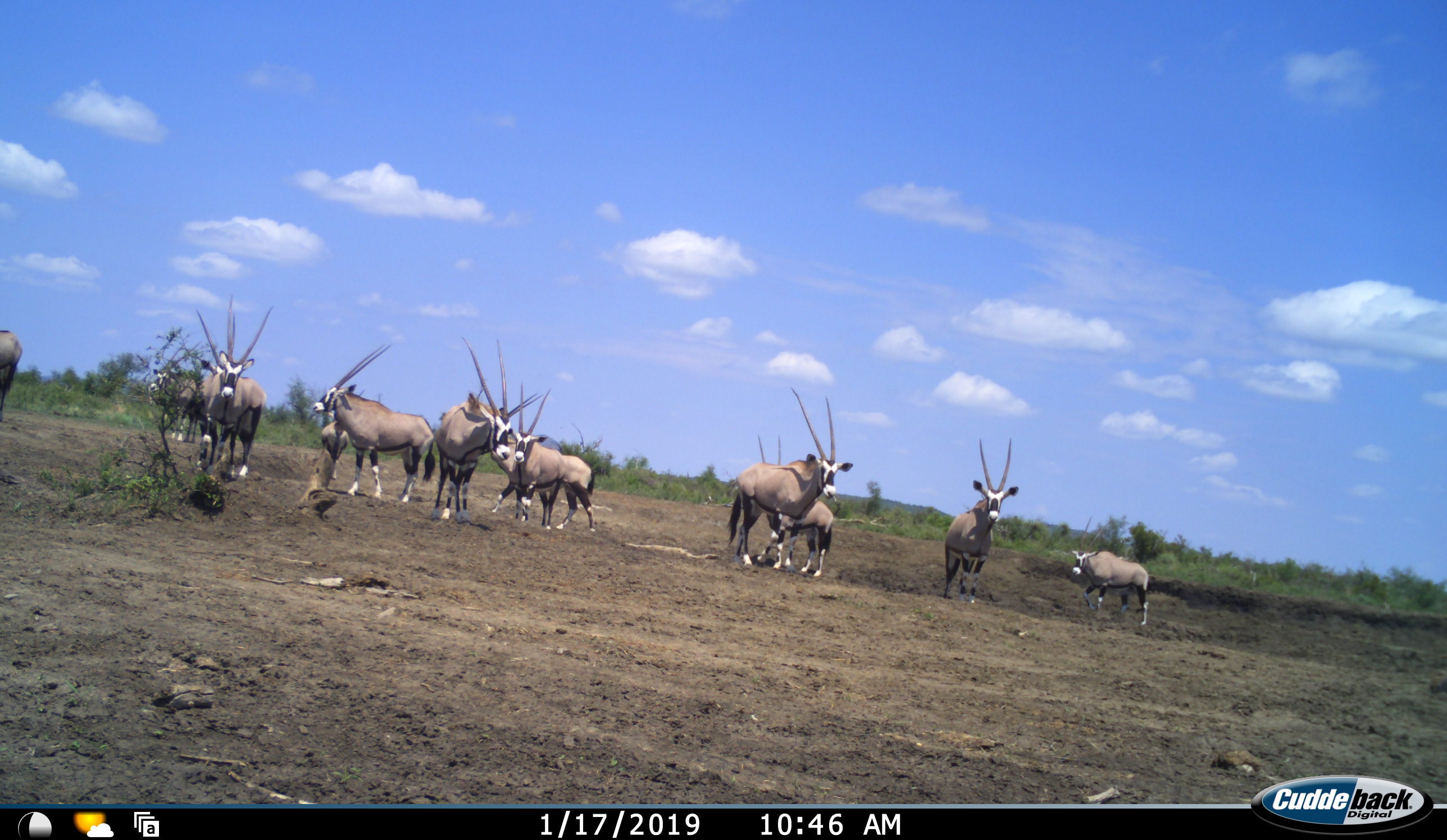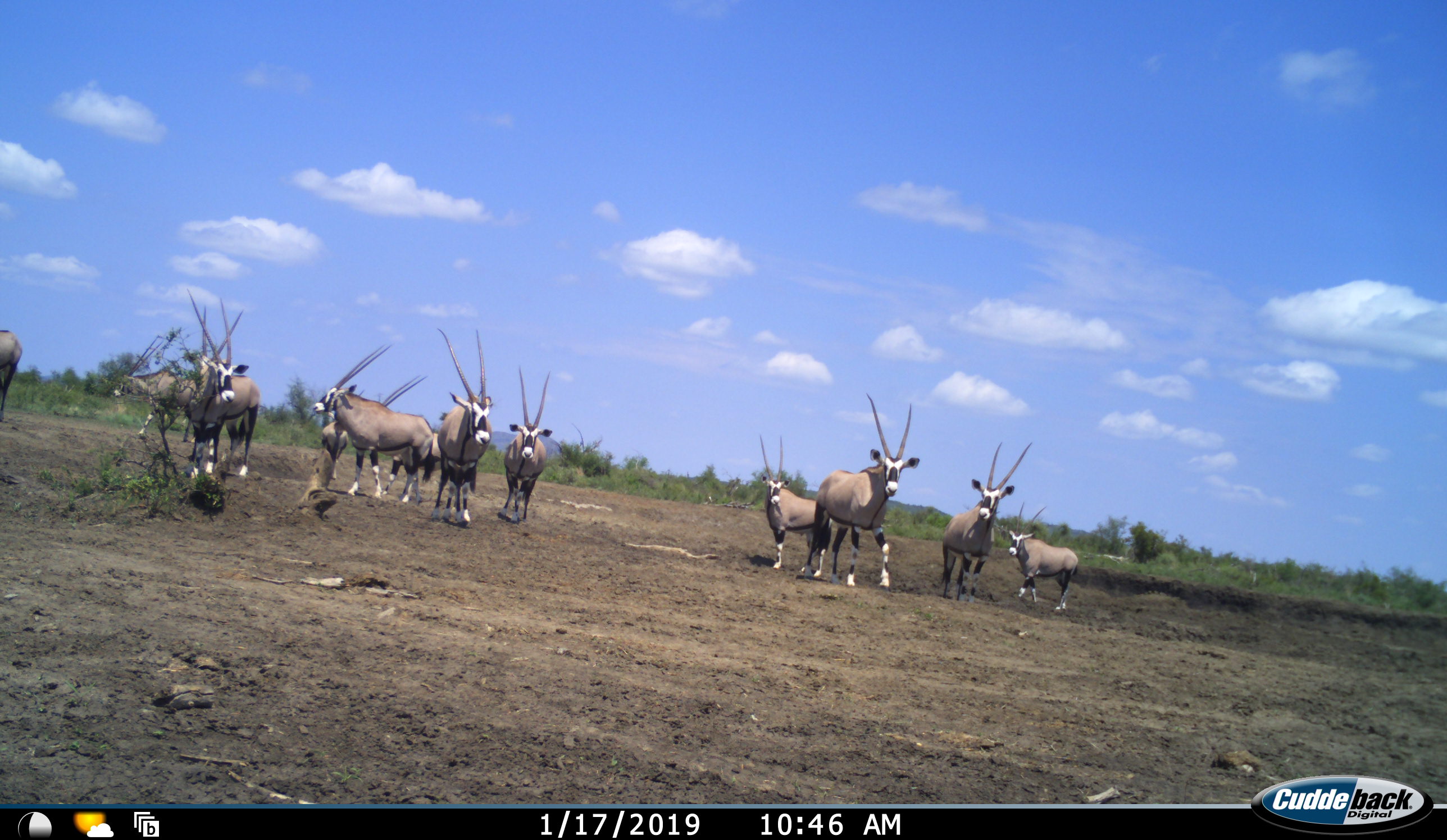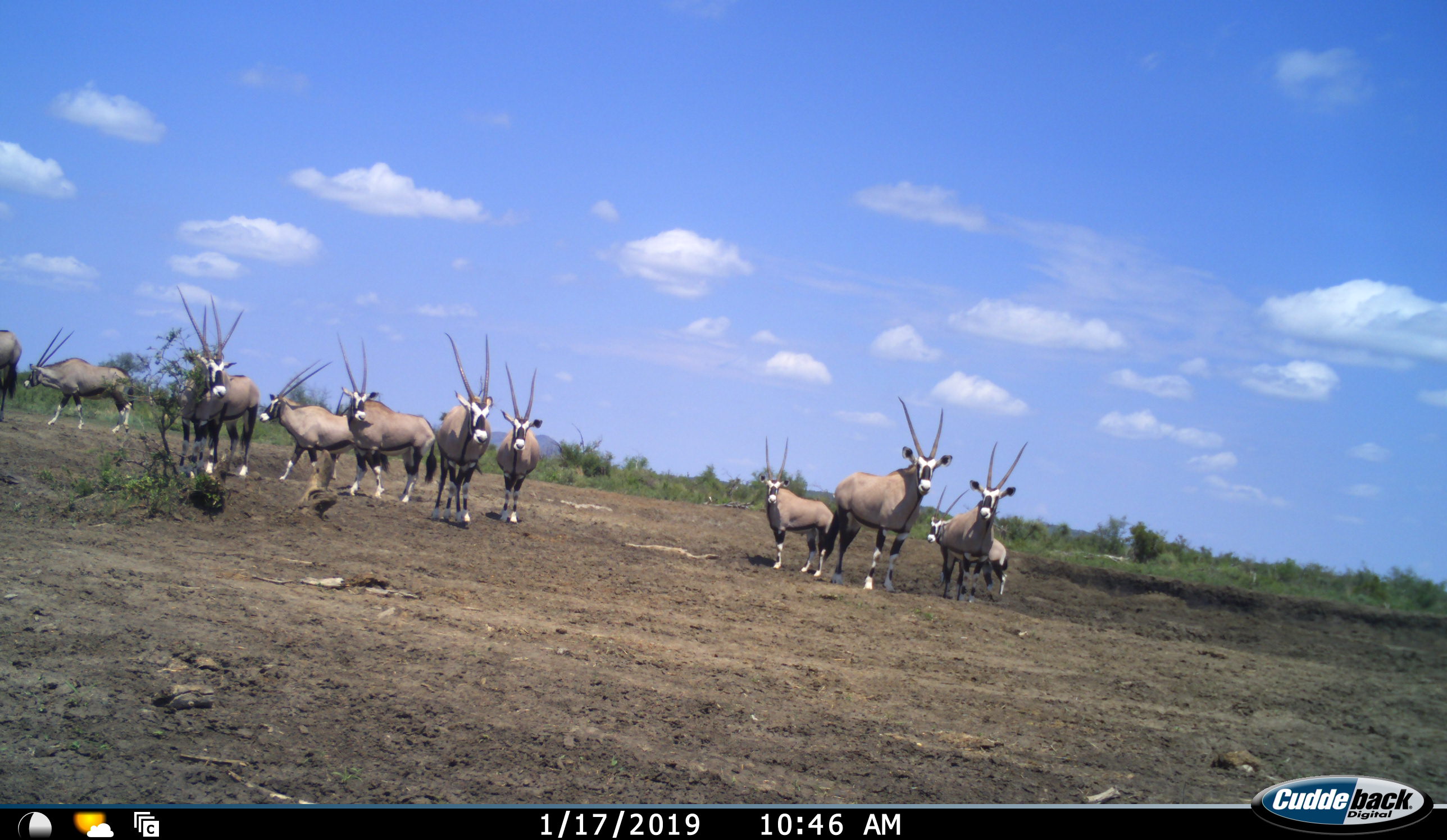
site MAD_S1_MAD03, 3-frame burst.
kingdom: Animalia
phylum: Chordata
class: Mammalia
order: Artiodactyla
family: Bovidae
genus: Oryx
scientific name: Oryx gazella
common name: gemsbok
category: oryx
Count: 11-50.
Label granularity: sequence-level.